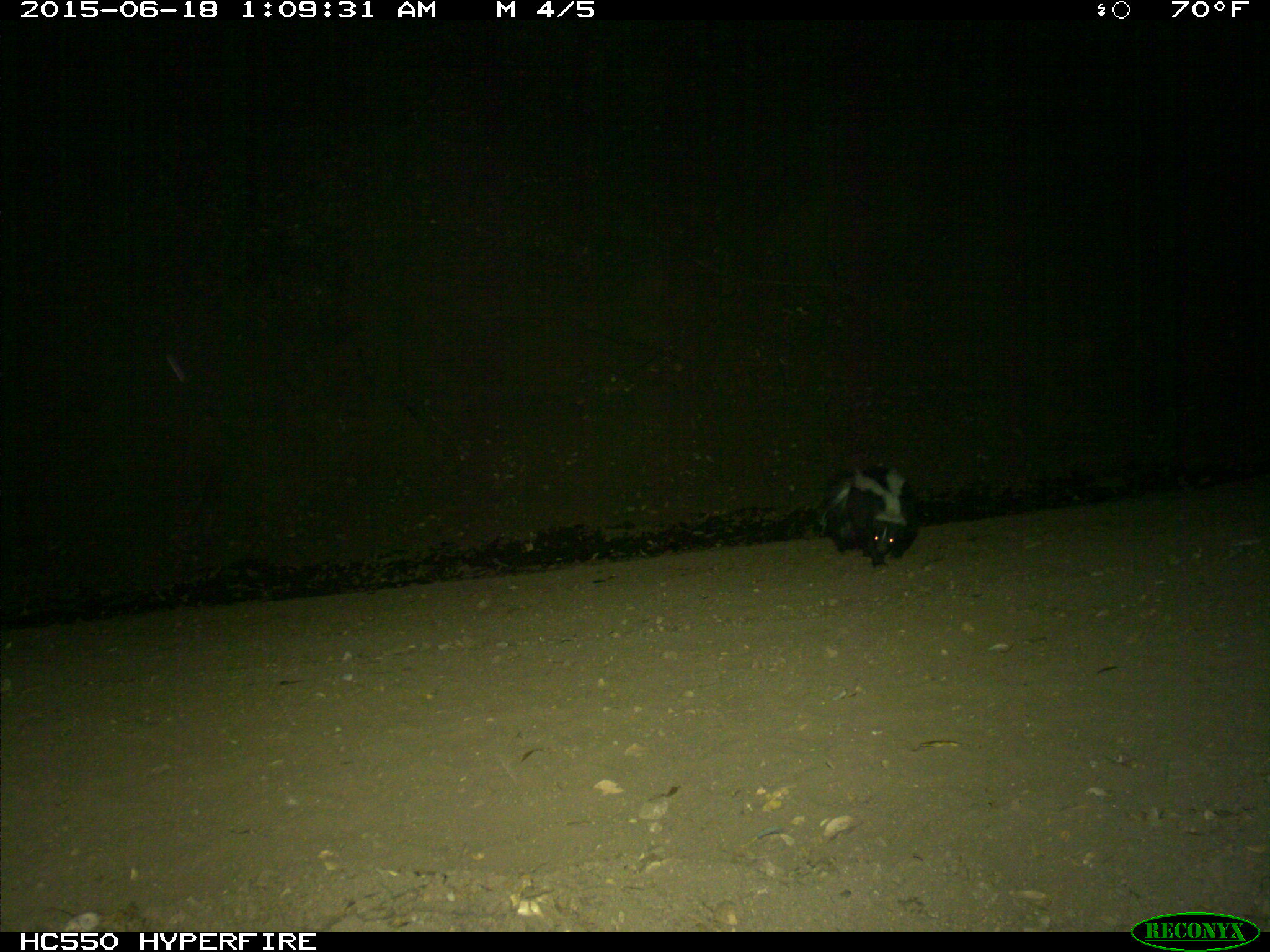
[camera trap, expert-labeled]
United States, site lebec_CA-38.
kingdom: Animalia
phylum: Chordata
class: Mammalia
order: Carnivora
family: Mephitidae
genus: Mephitis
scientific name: Mephitis mephitis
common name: striped skunk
Mephitis mephitis (striped skunk).